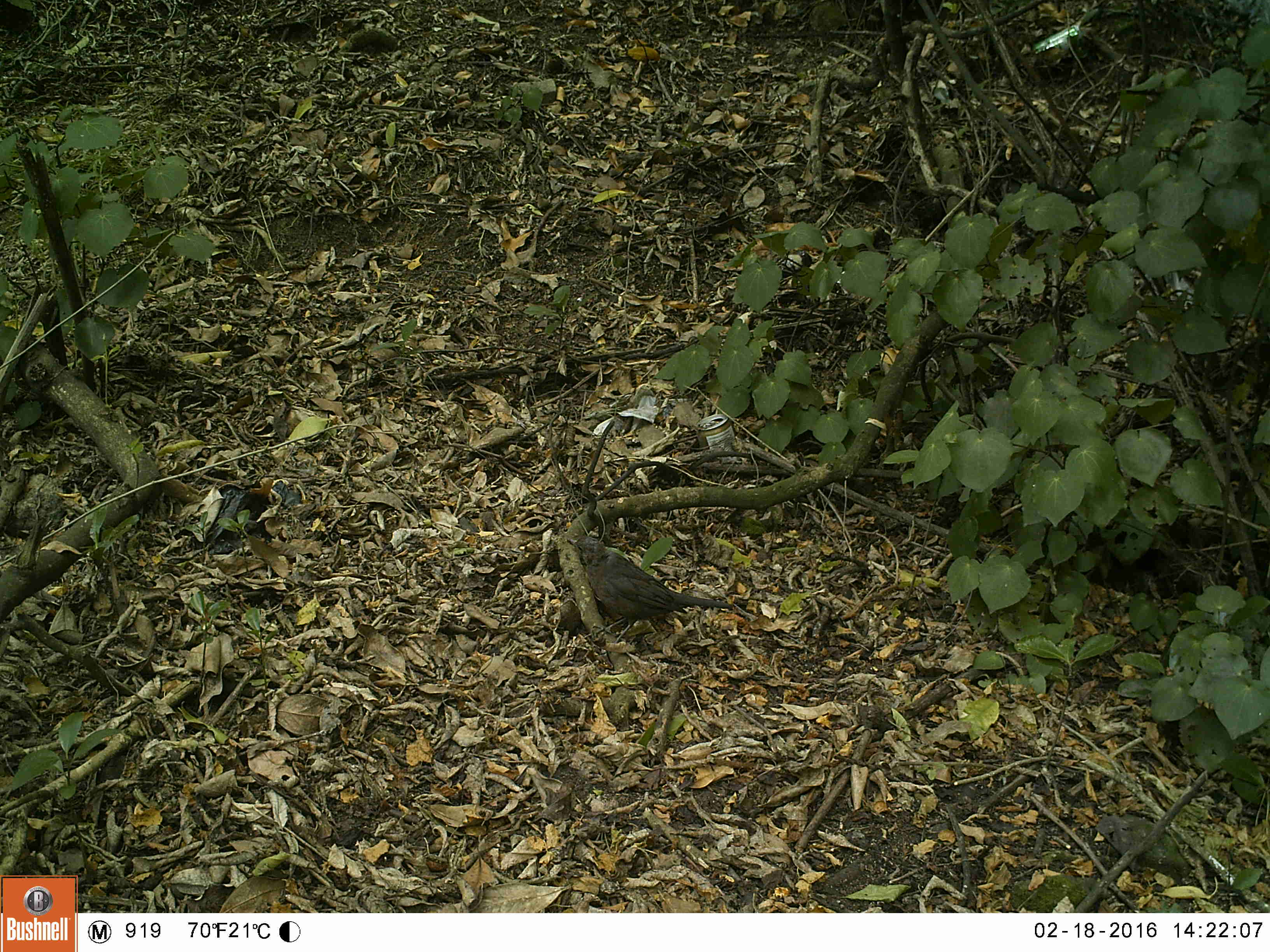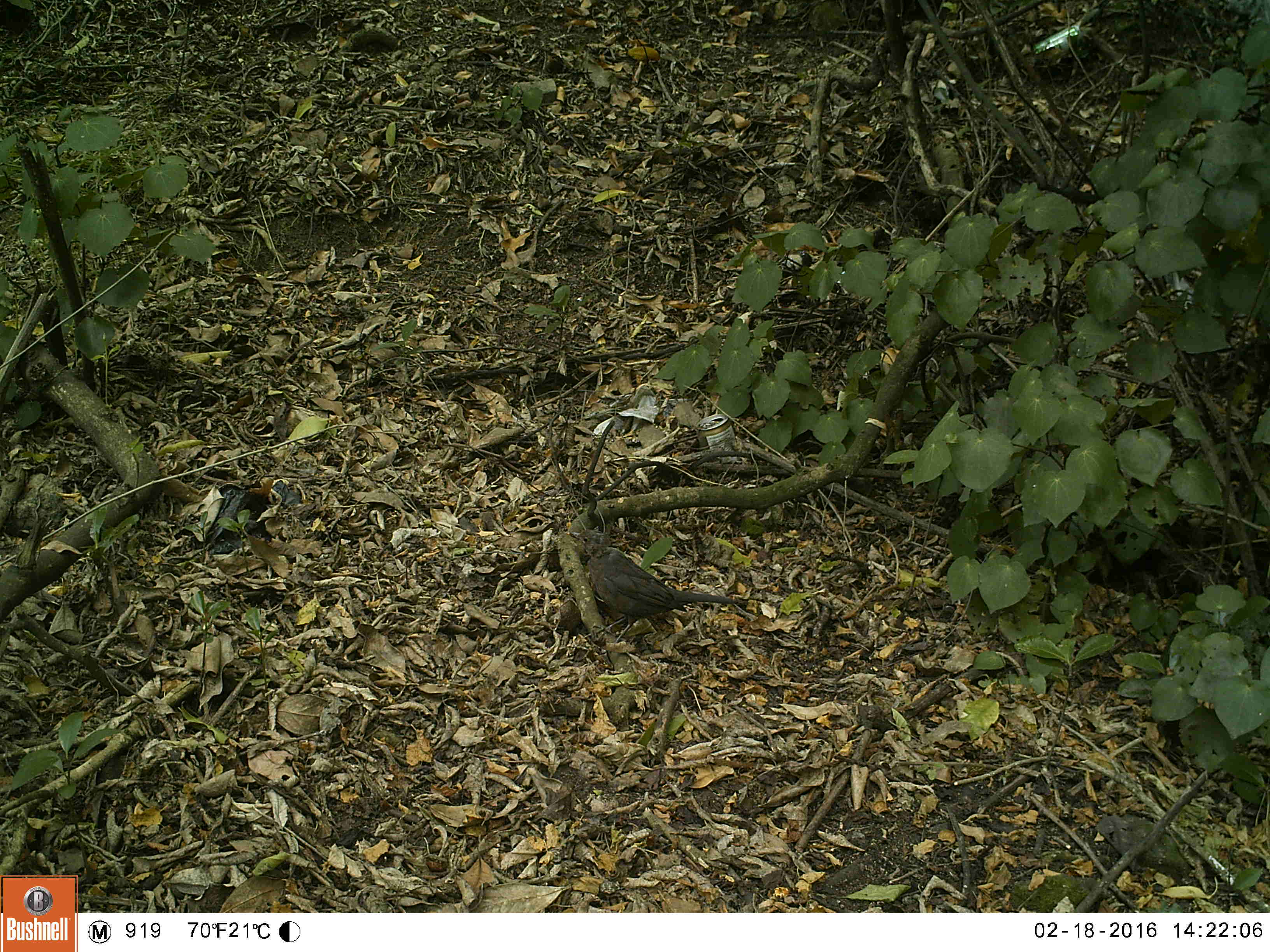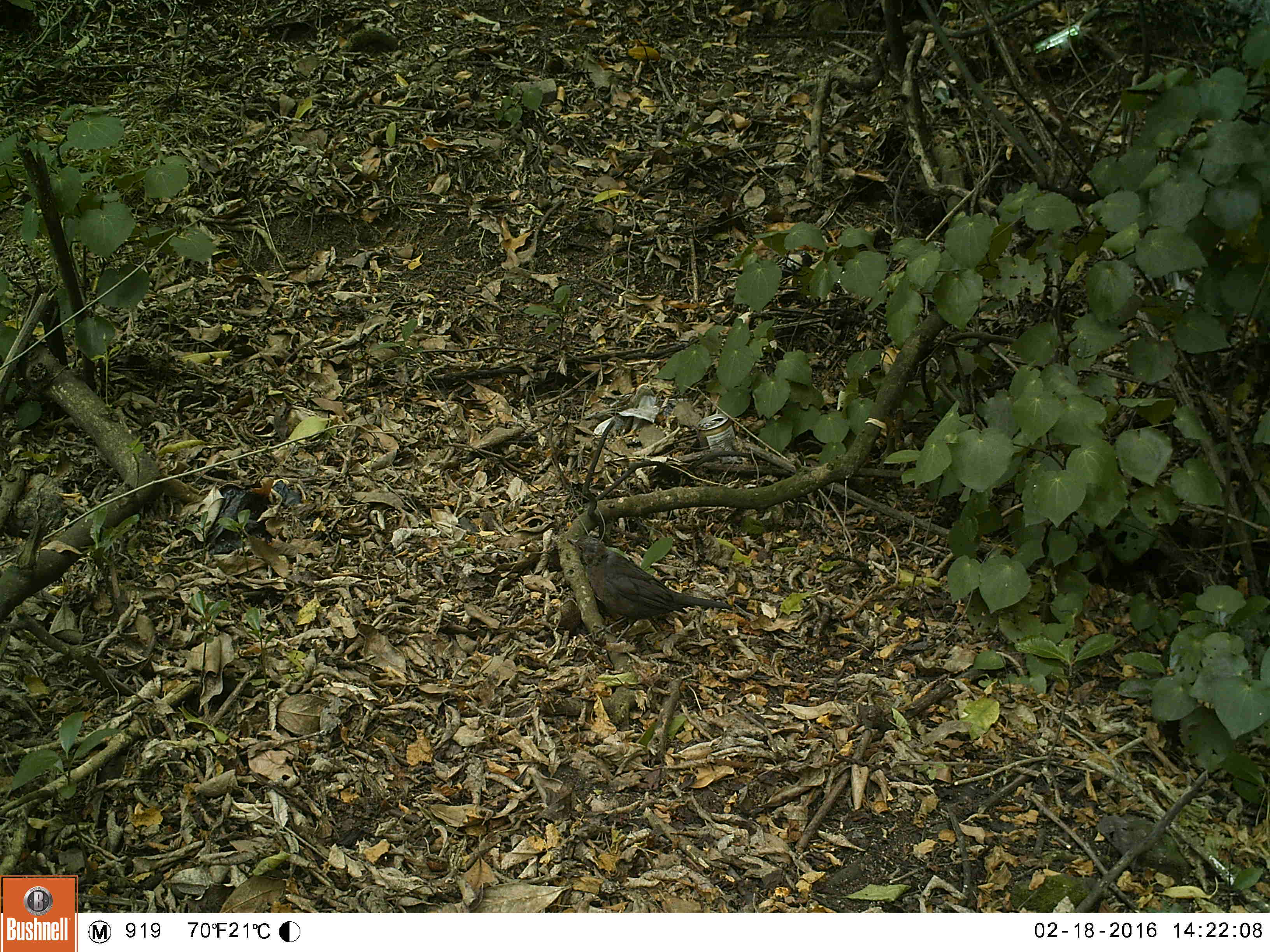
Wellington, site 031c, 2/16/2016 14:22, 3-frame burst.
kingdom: Animalia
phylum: Chordata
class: Aves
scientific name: Aves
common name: bird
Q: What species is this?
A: Bird (Aves).